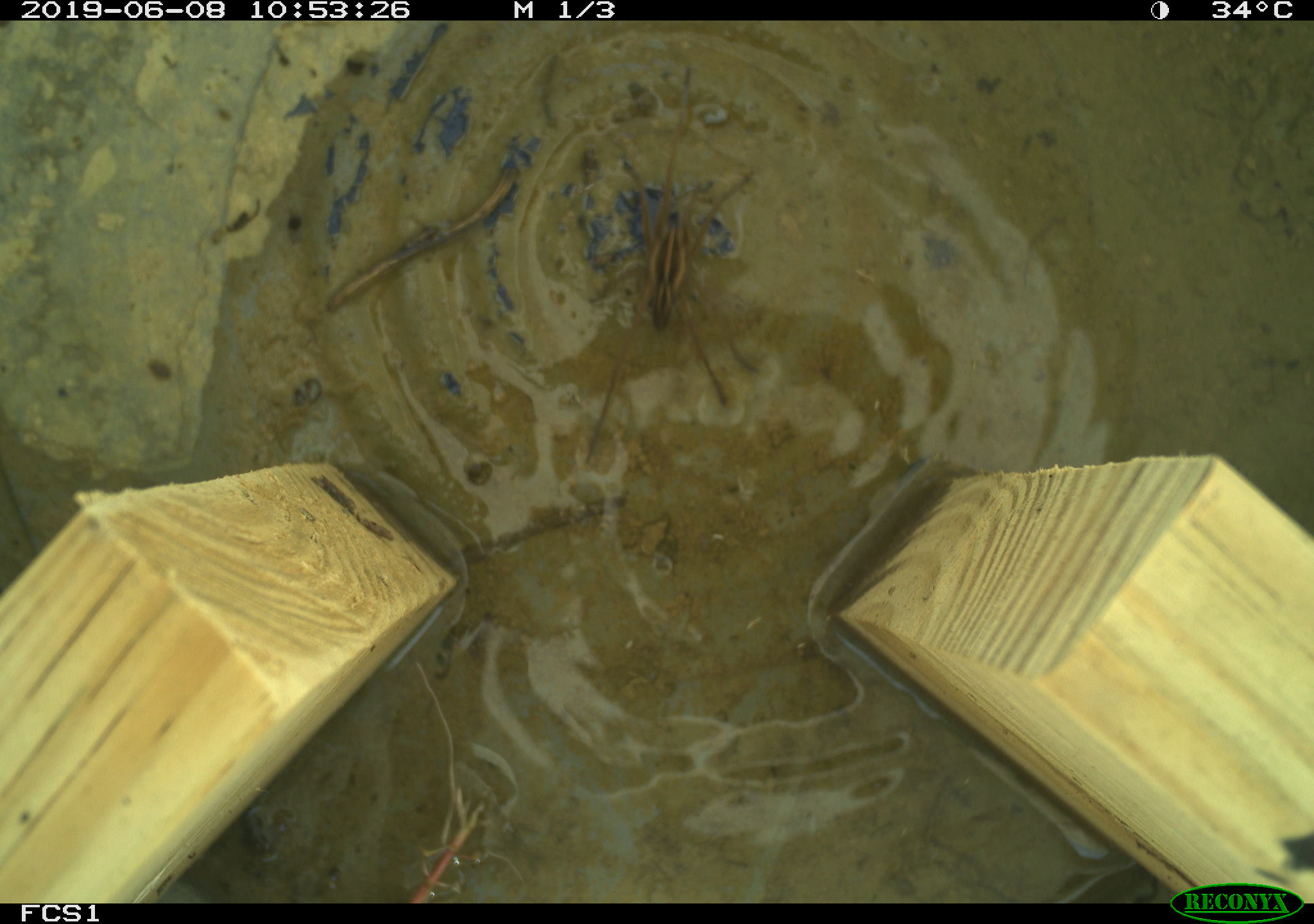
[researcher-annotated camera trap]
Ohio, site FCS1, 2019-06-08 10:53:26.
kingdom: Animalia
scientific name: Animalia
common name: animal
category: invertebrate